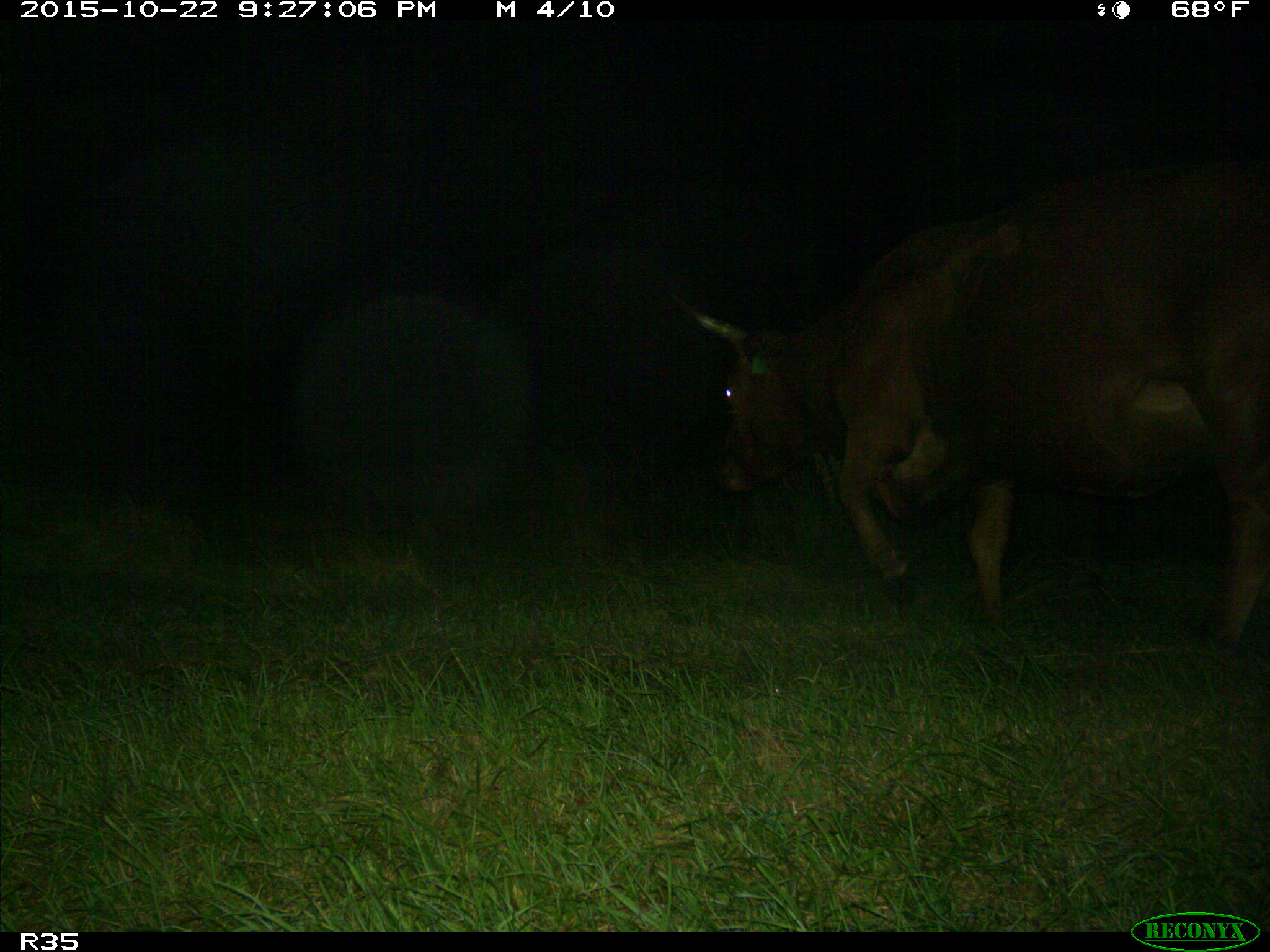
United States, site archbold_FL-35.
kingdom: Animalia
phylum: Chordata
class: Mammalia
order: Artiodactyla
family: Bovidae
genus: Bos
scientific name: Bos taurus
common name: domestic cow